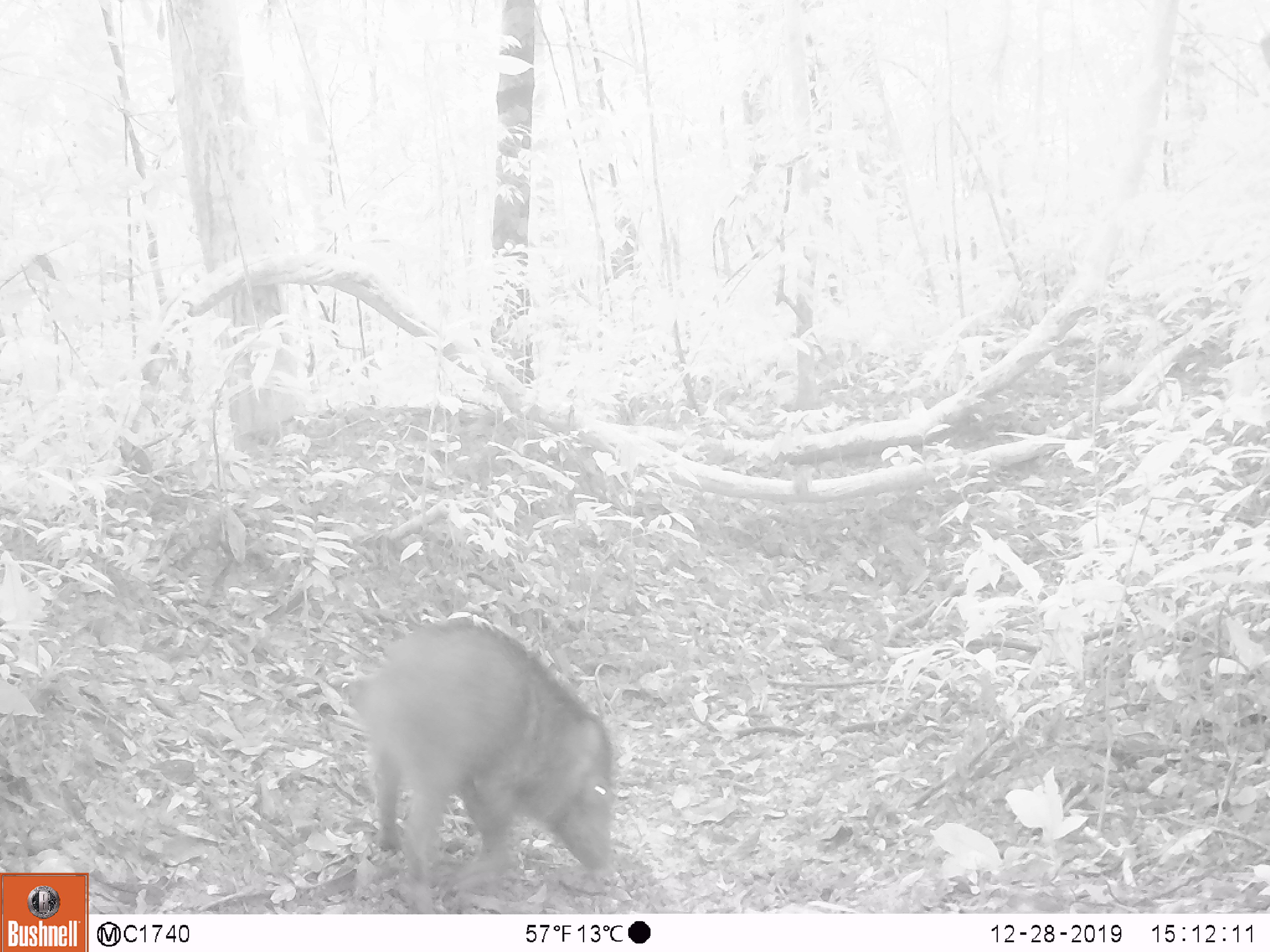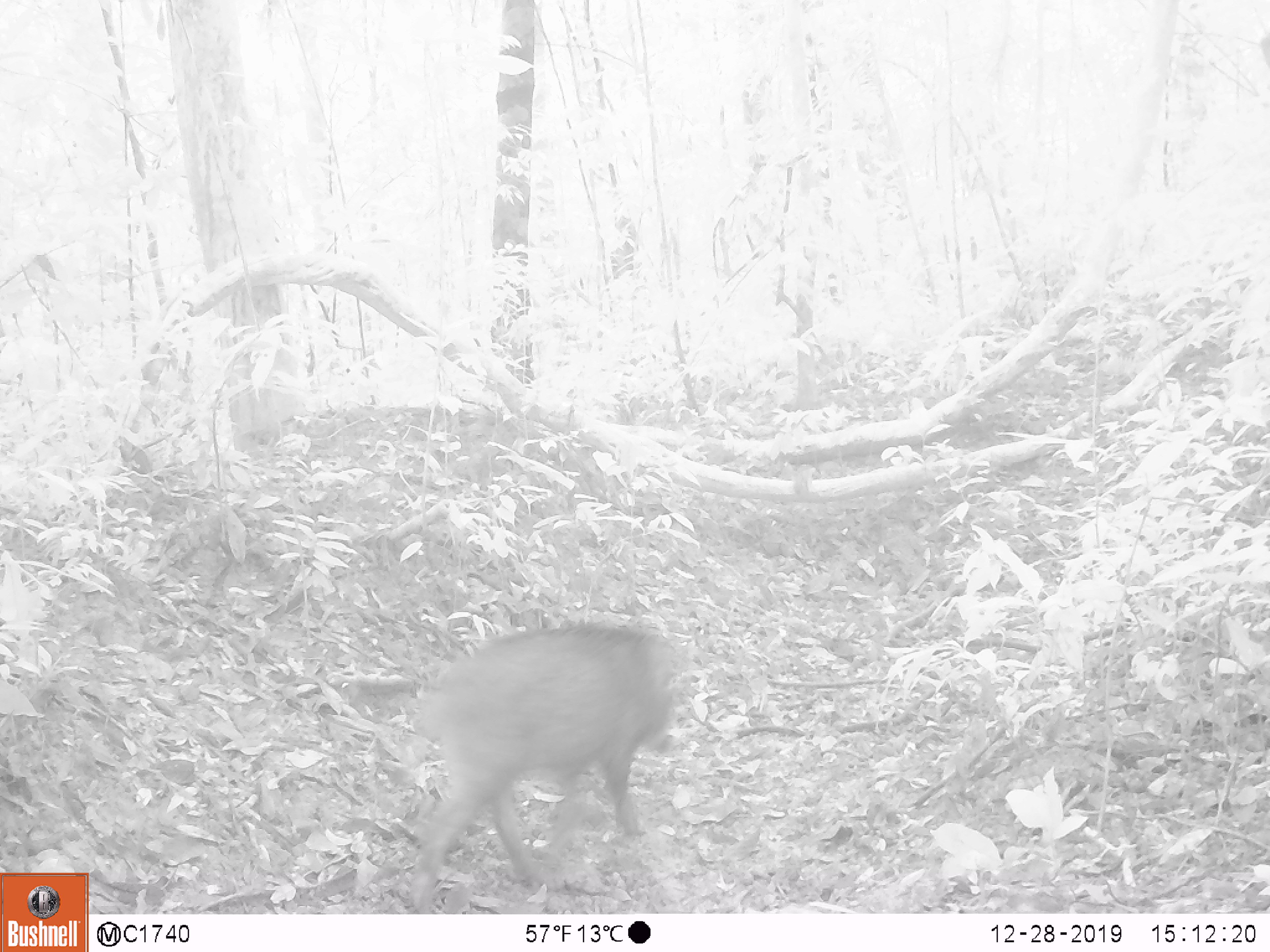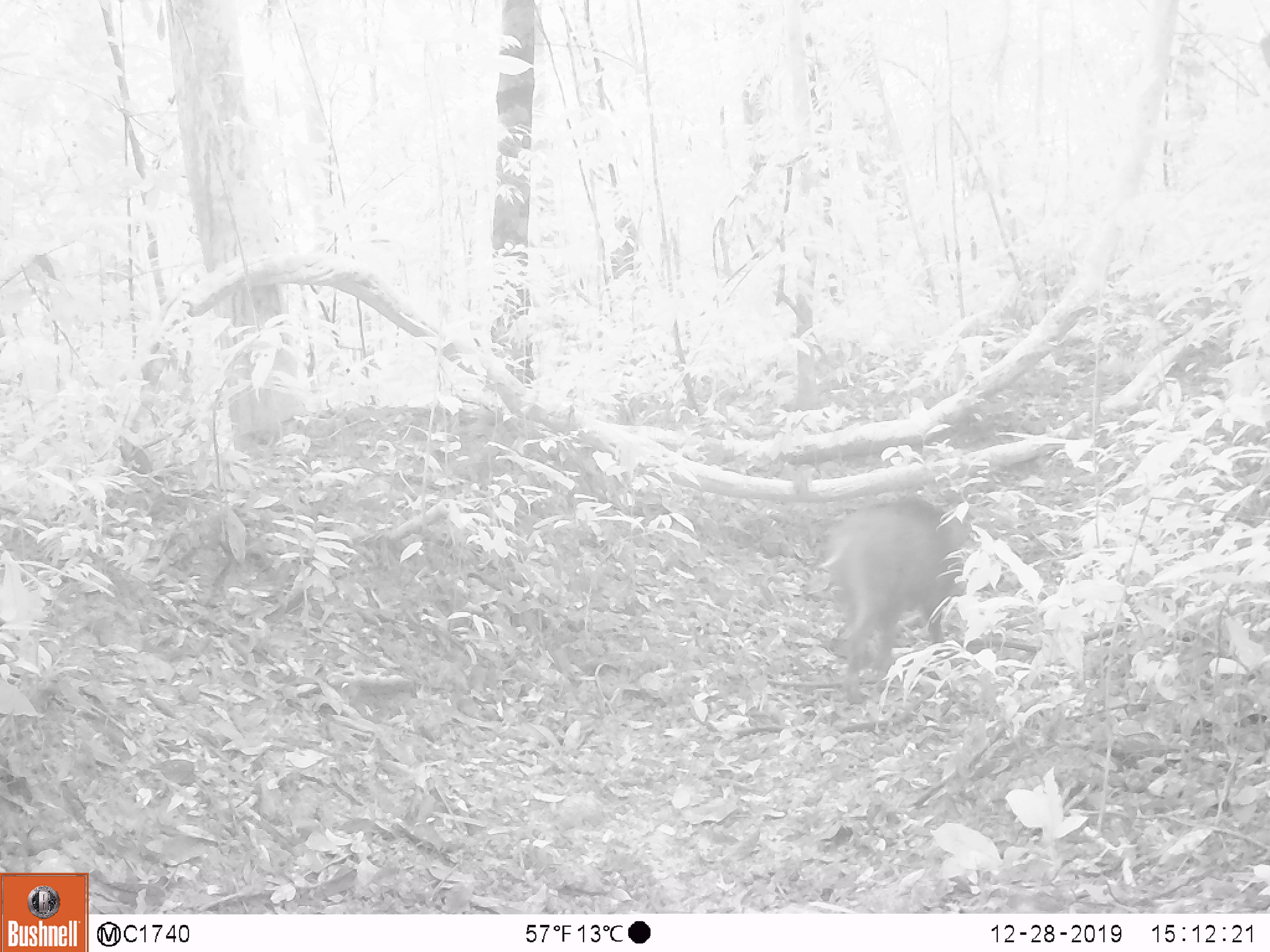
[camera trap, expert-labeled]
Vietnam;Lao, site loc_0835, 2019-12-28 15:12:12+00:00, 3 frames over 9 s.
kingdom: Animalia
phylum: Chordata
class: Mammalia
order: Artiodactyla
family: Suidae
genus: Sus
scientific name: Sus scrofa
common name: eurasian wild pig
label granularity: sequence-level